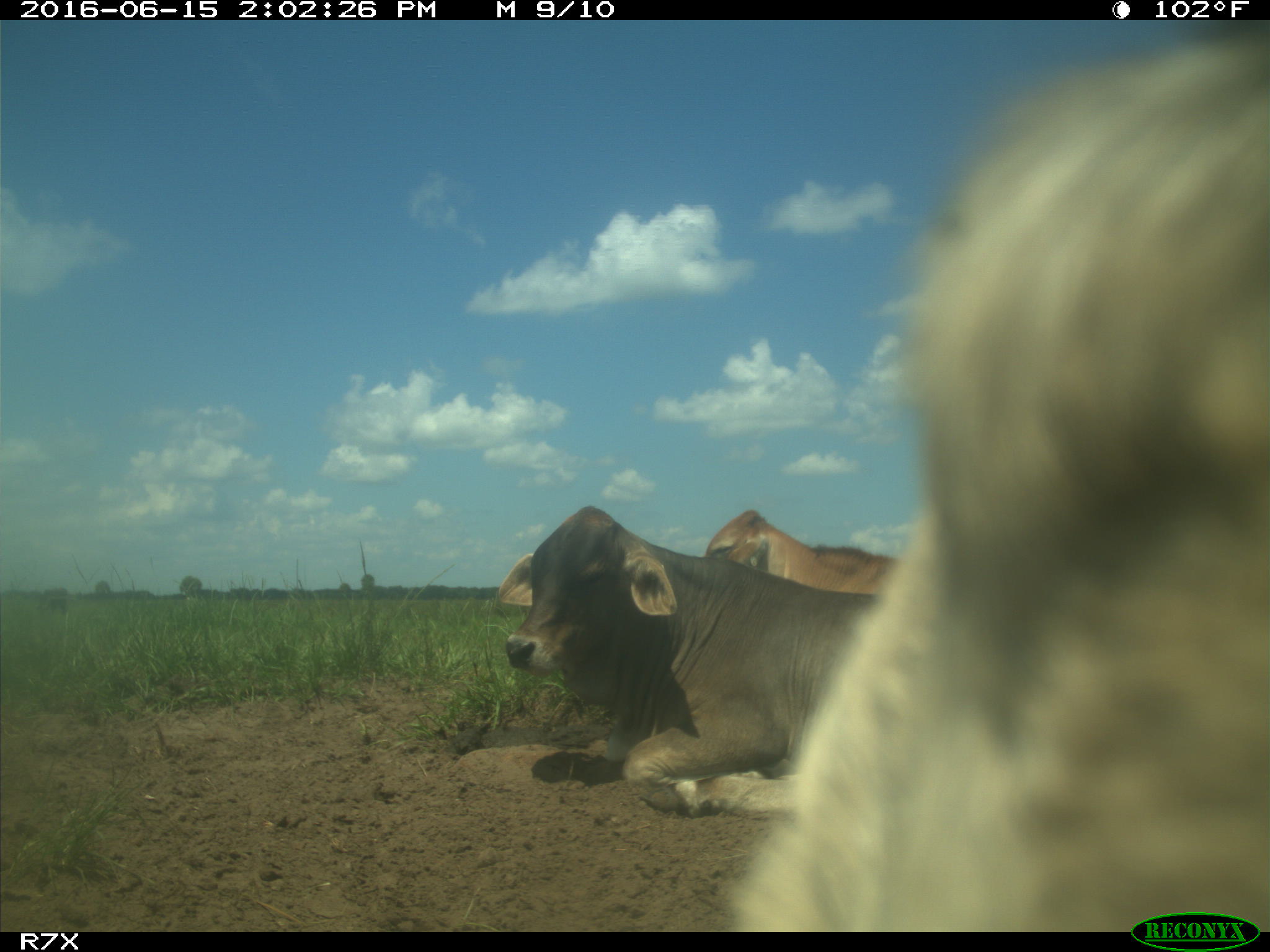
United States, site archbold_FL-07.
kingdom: Animalia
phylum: Chordata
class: Mammalia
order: Artiodactyla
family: Bovidae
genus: Bos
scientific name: Bos taurus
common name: domestic cow